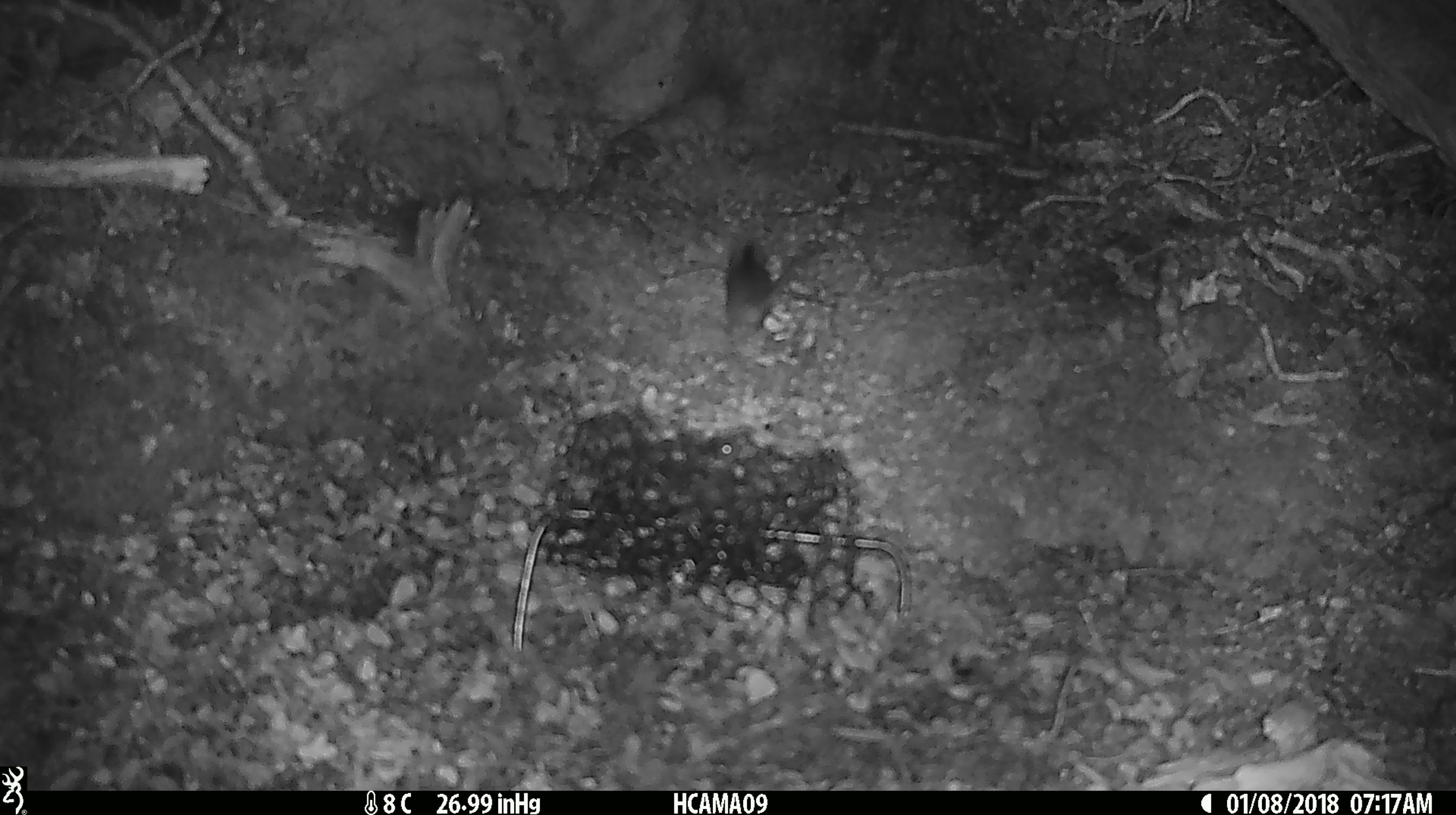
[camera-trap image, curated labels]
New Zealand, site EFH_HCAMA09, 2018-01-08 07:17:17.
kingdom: Animalia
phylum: Chordata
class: Mammalia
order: Rodentia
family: Muridae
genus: Mus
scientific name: Mus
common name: mouse